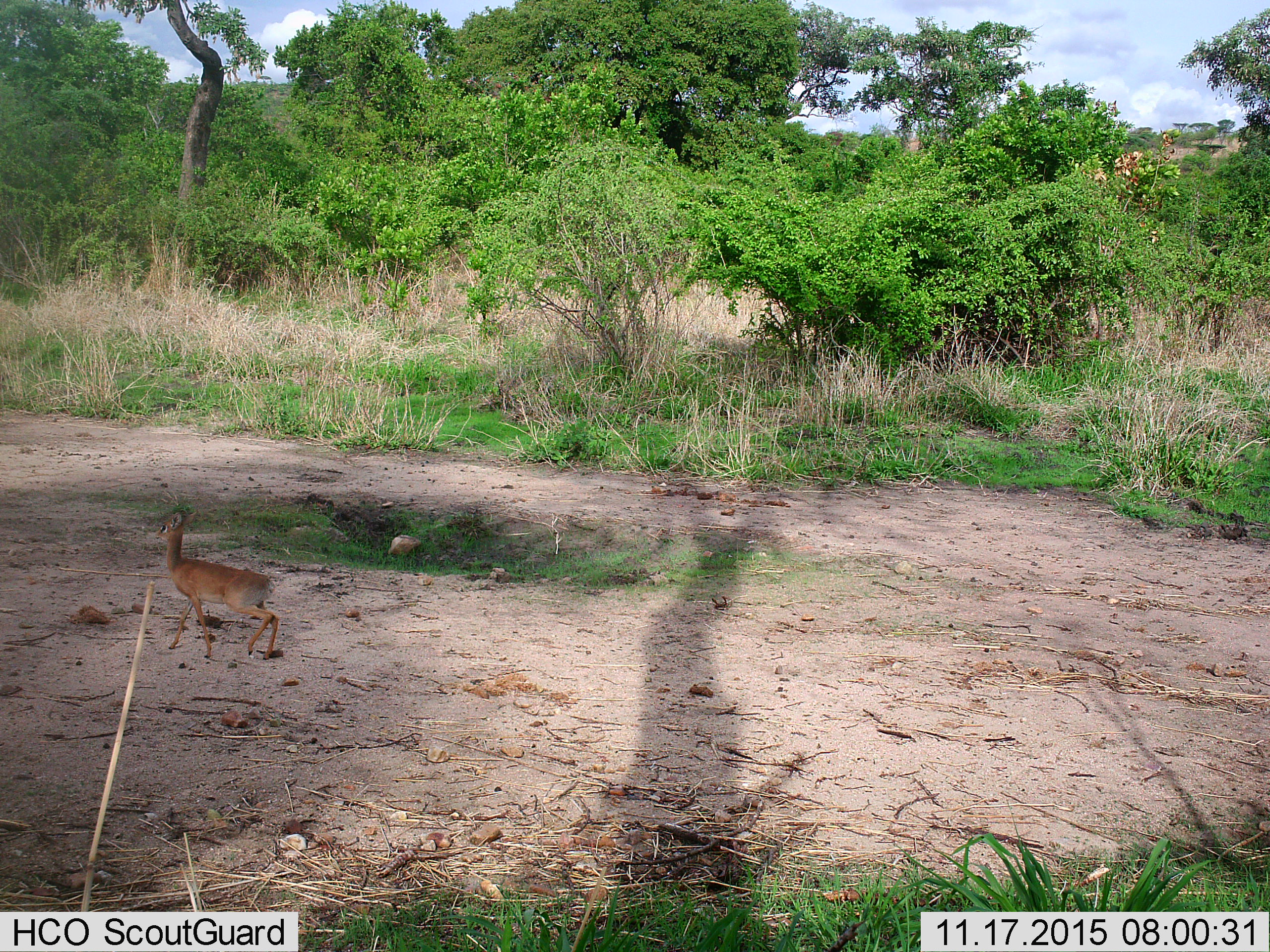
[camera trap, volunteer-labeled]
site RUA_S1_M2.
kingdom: Animalia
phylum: Chordata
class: Mammalia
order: Artiodactyla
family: Bovidae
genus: Madoqua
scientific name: Madoqua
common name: dik-dik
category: dikdik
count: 1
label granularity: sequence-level